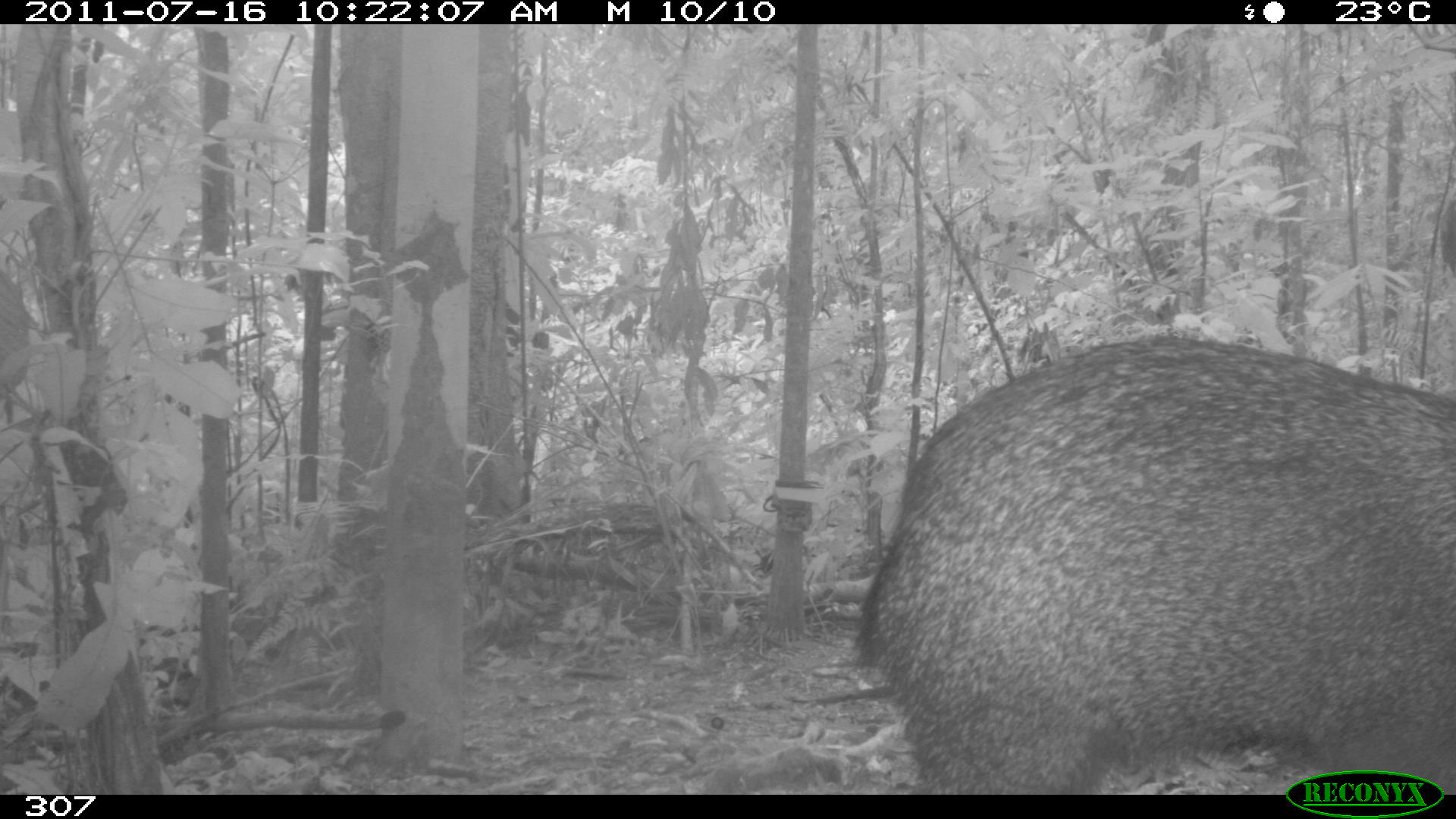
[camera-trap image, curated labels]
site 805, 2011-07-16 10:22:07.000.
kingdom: Animalia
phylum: Chordata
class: Mammalia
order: Artiodactyla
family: Tayassuidae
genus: Pecari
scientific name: Pecari tajacu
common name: collared peccary